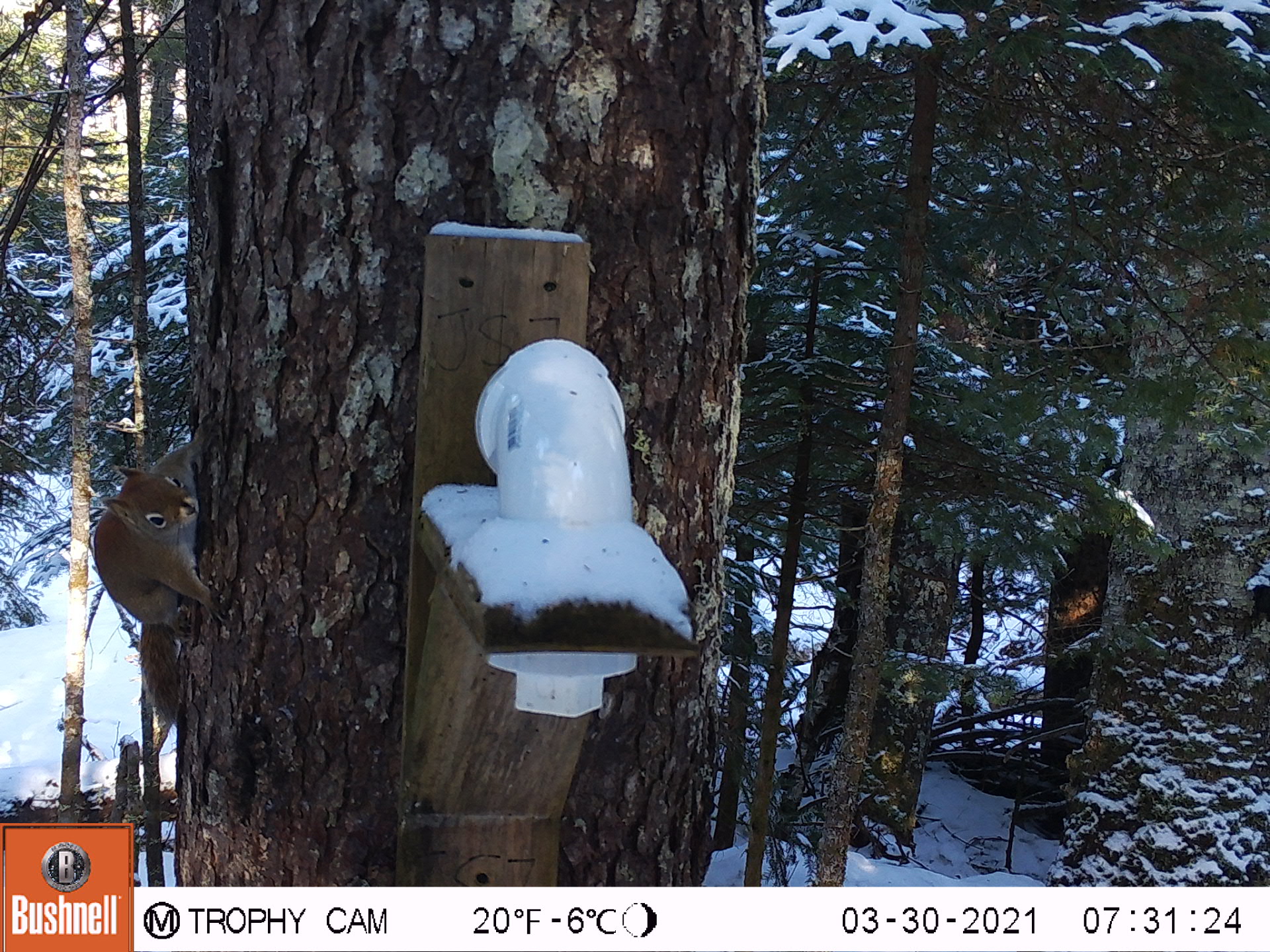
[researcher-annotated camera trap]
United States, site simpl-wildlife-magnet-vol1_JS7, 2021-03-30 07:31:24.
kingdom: Animalia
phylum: Chordata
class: Mammalia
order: Rodentia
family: Sciuridae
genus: Tamiasciurus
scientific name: Tamiasciurus hudsonicus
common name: red squirrel